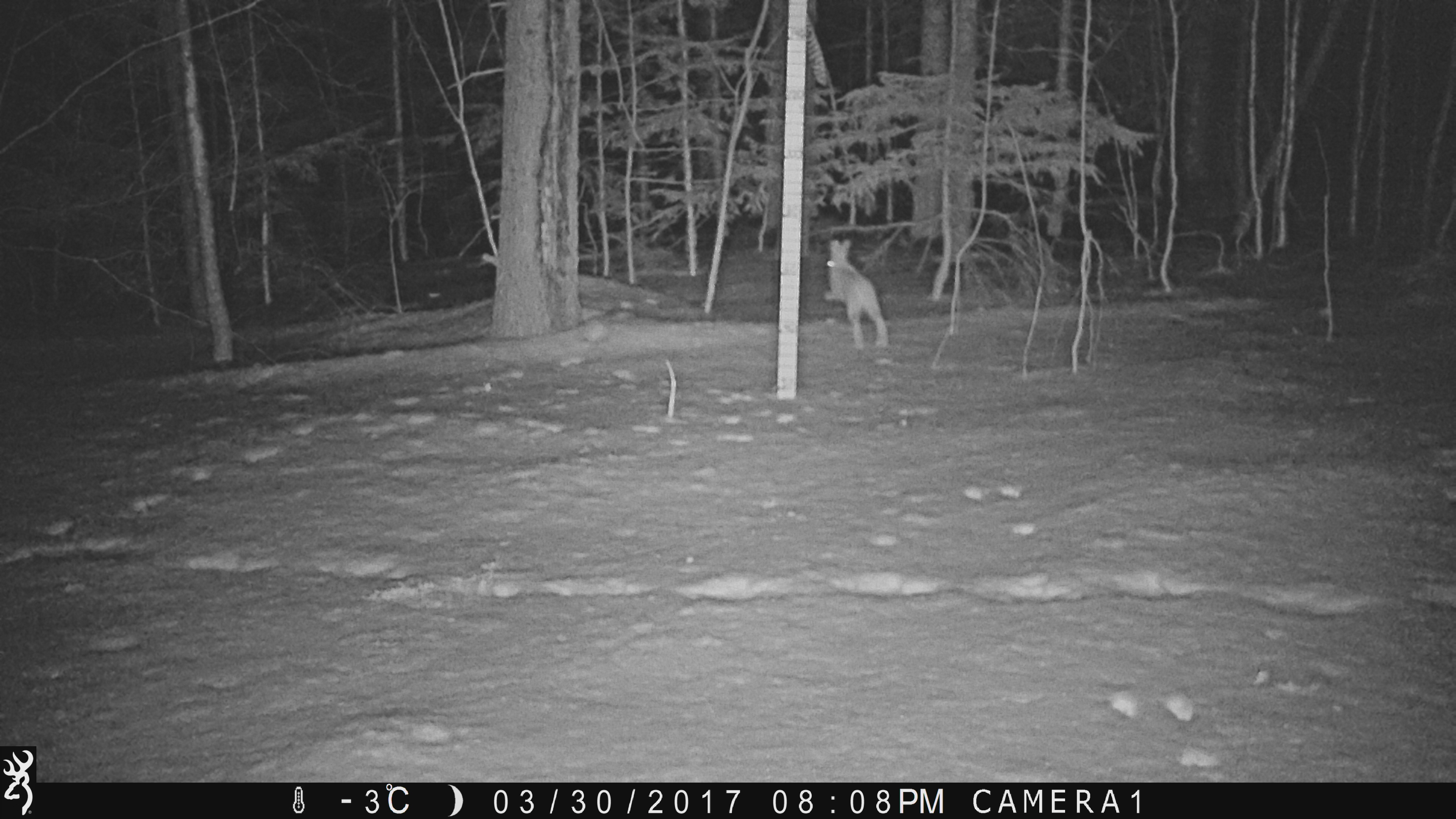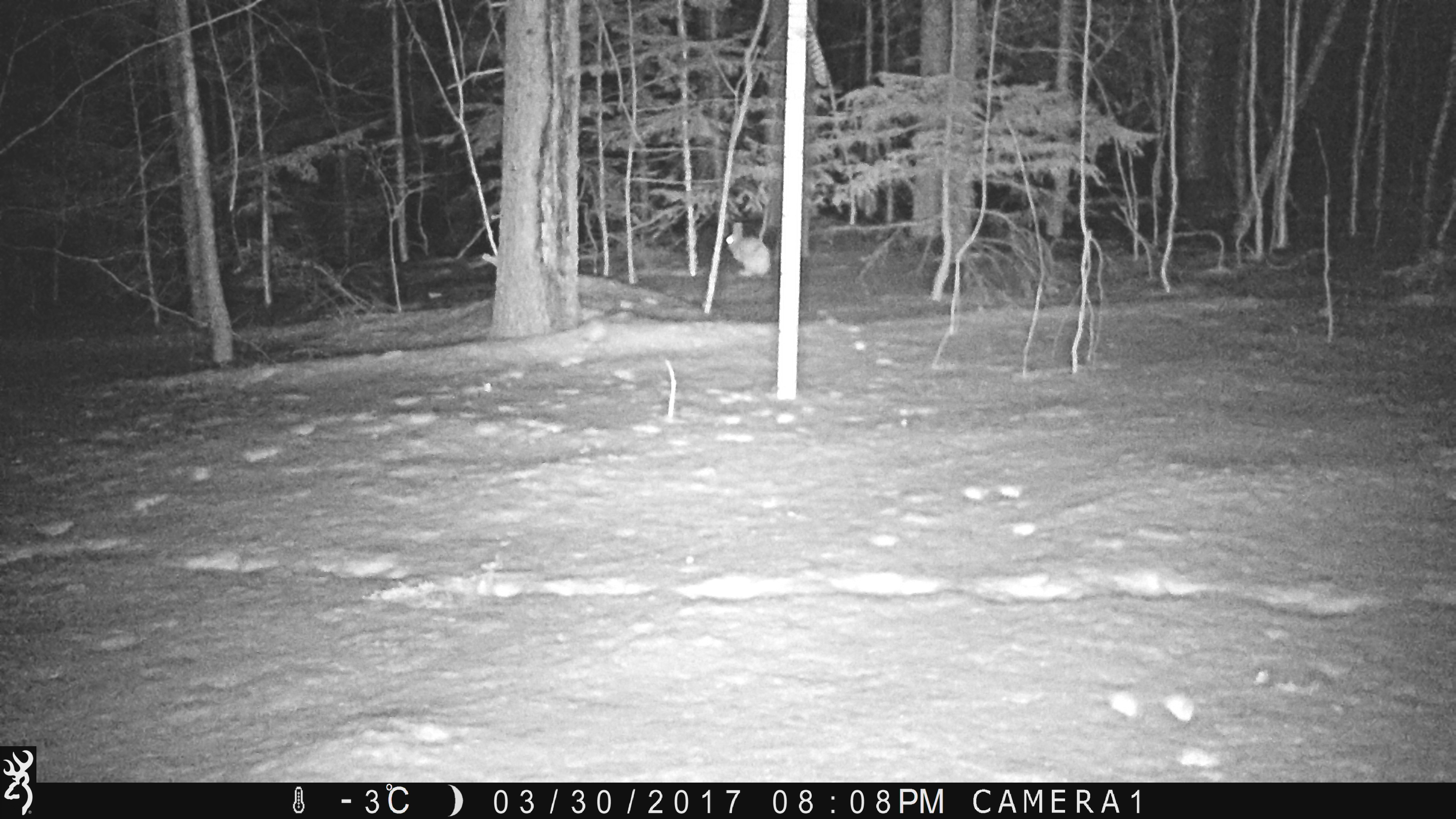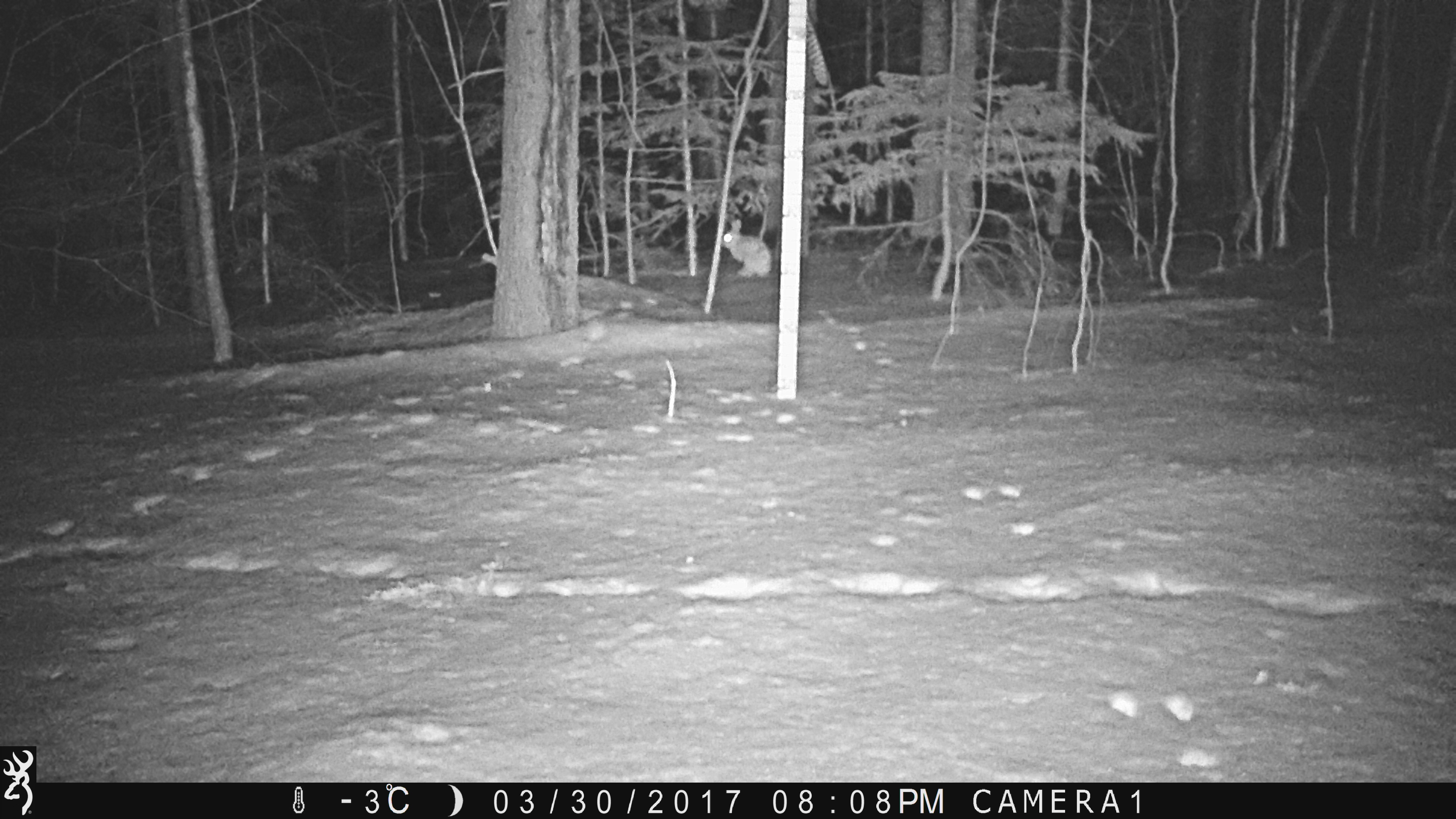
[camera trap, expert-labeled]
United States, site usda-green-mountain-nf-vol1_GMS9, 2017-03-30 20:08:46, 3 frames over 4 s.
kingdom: Animalia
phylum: Chordata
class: Mammalia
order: Lagomorpha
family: Leporidae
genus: Lepus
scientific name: Lepus americanus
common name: snowshoe hare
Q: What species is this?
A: Snowshoe hare (Lepus americanus).